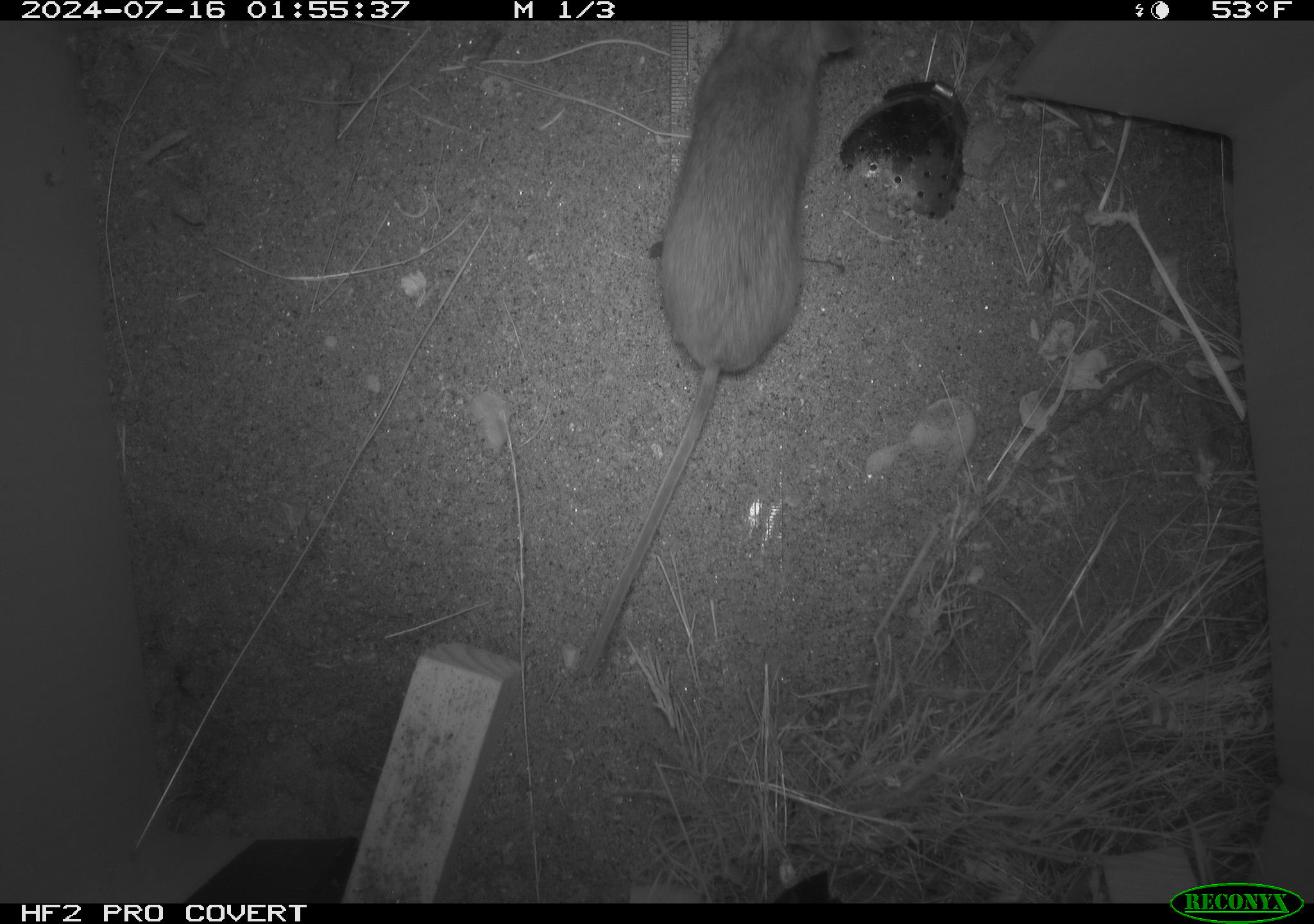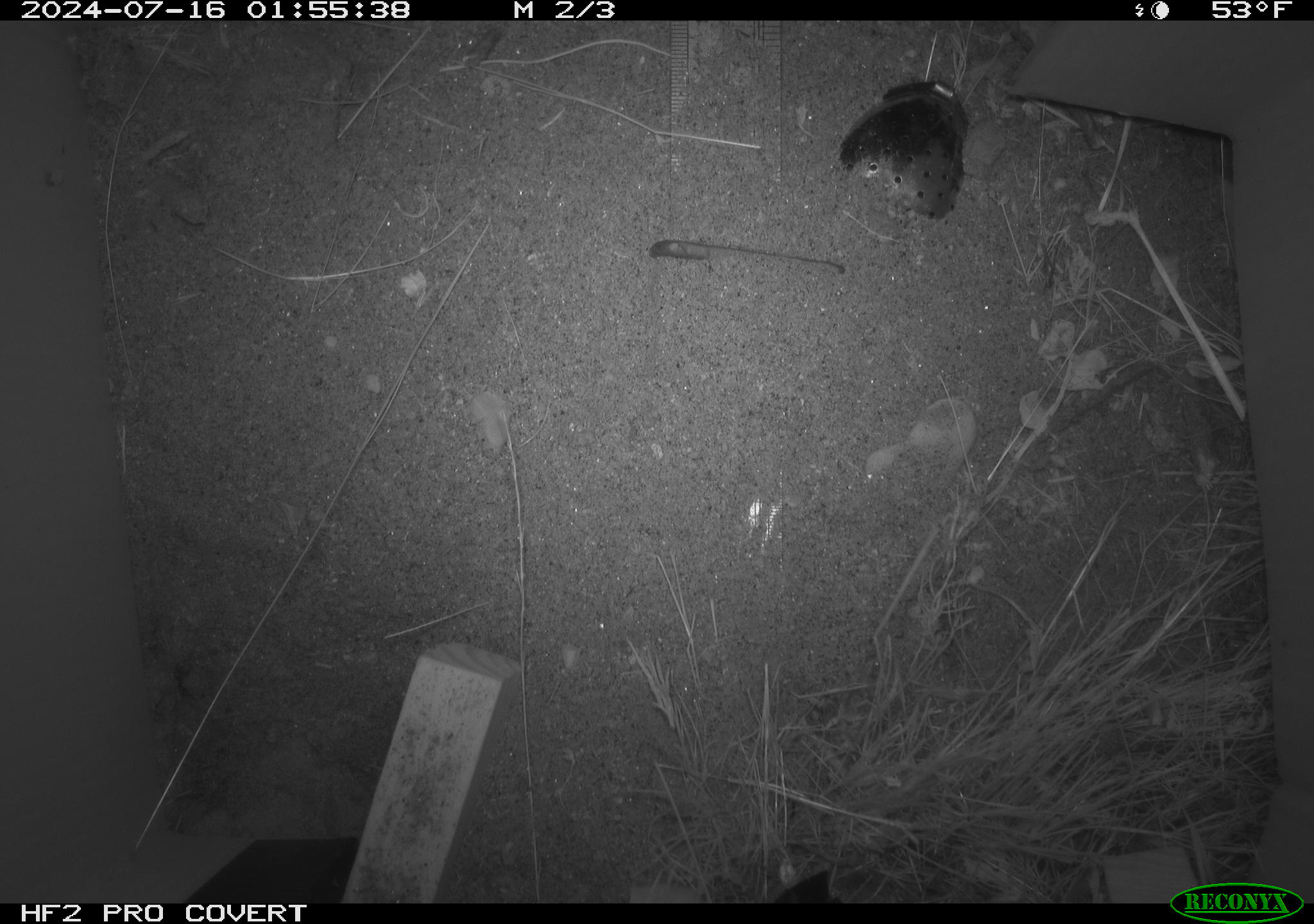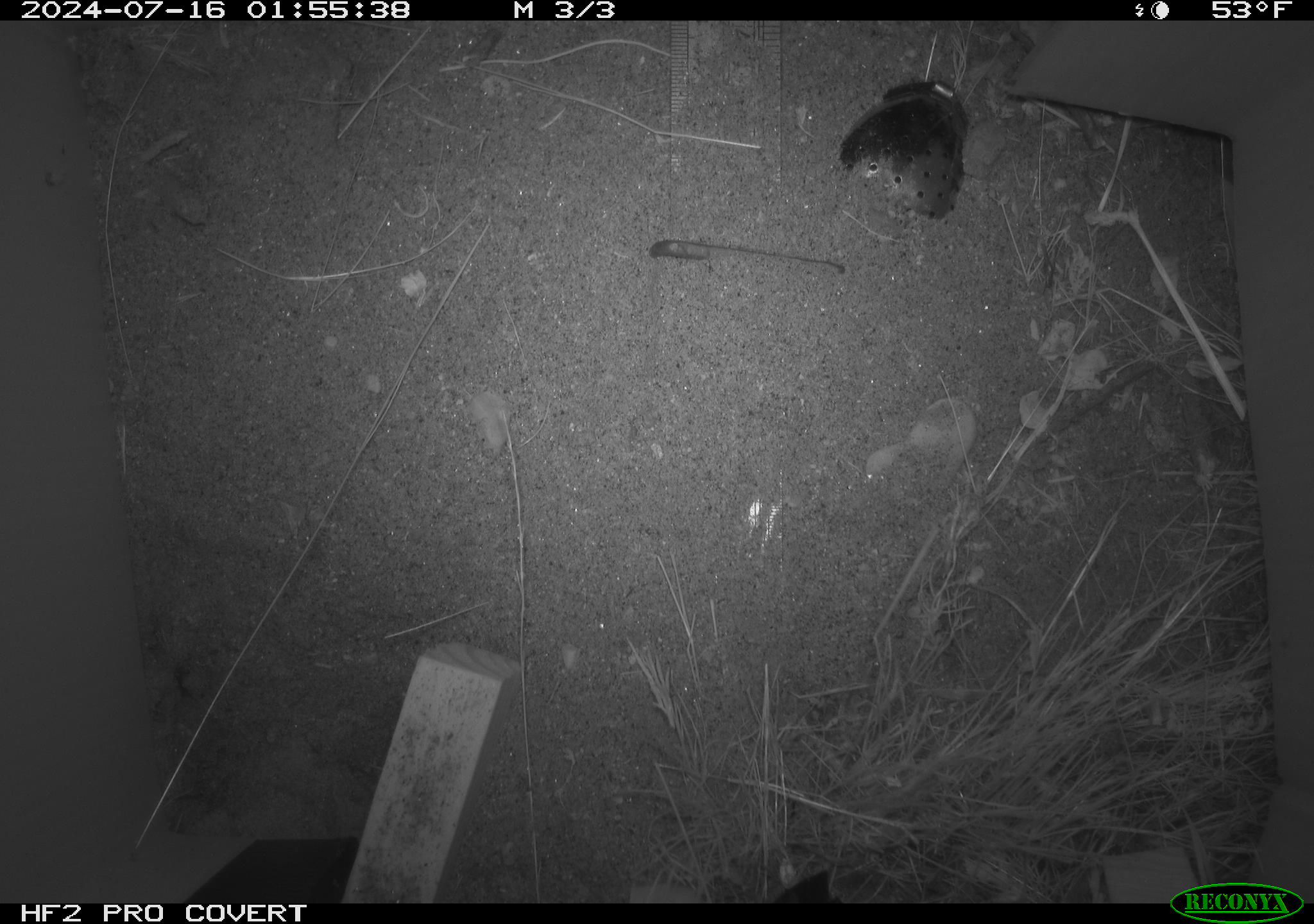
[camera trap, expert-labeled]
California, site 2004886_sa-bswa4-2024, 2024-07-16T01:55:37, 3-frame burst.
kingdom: Animalia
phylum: Chordata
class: Mammalia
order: Rodentia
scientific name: Rodentia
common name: rodent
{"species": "rodent (Rodentia)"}